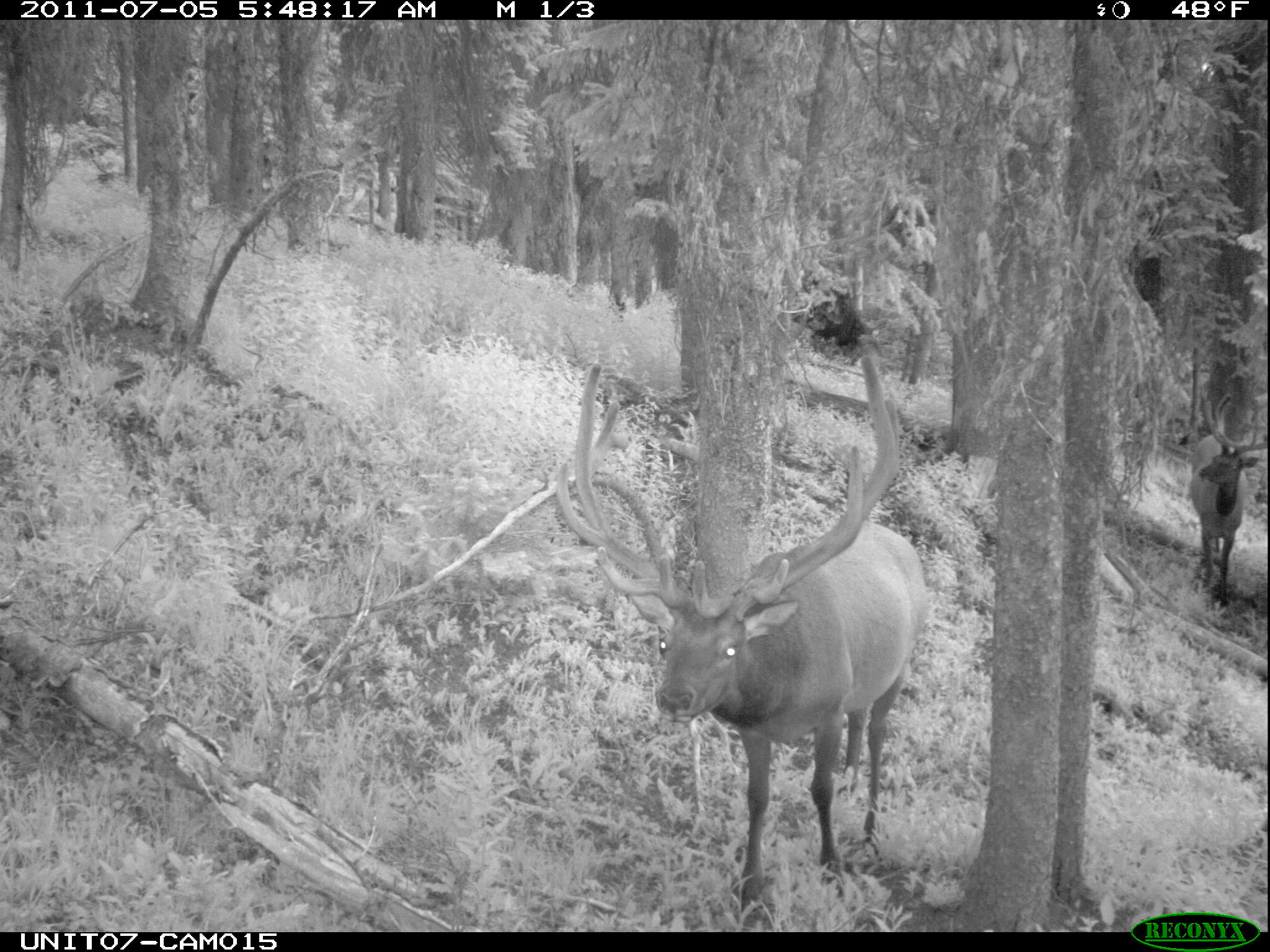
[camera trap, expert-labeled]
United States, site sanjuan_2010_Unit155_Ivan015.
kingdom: Animalia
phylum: Chordata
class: Mammalia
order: Artiodactyla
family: Cervidae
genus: Cervus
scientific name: Cervus elaphus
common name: red deer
Cervus elaphus (red deer).